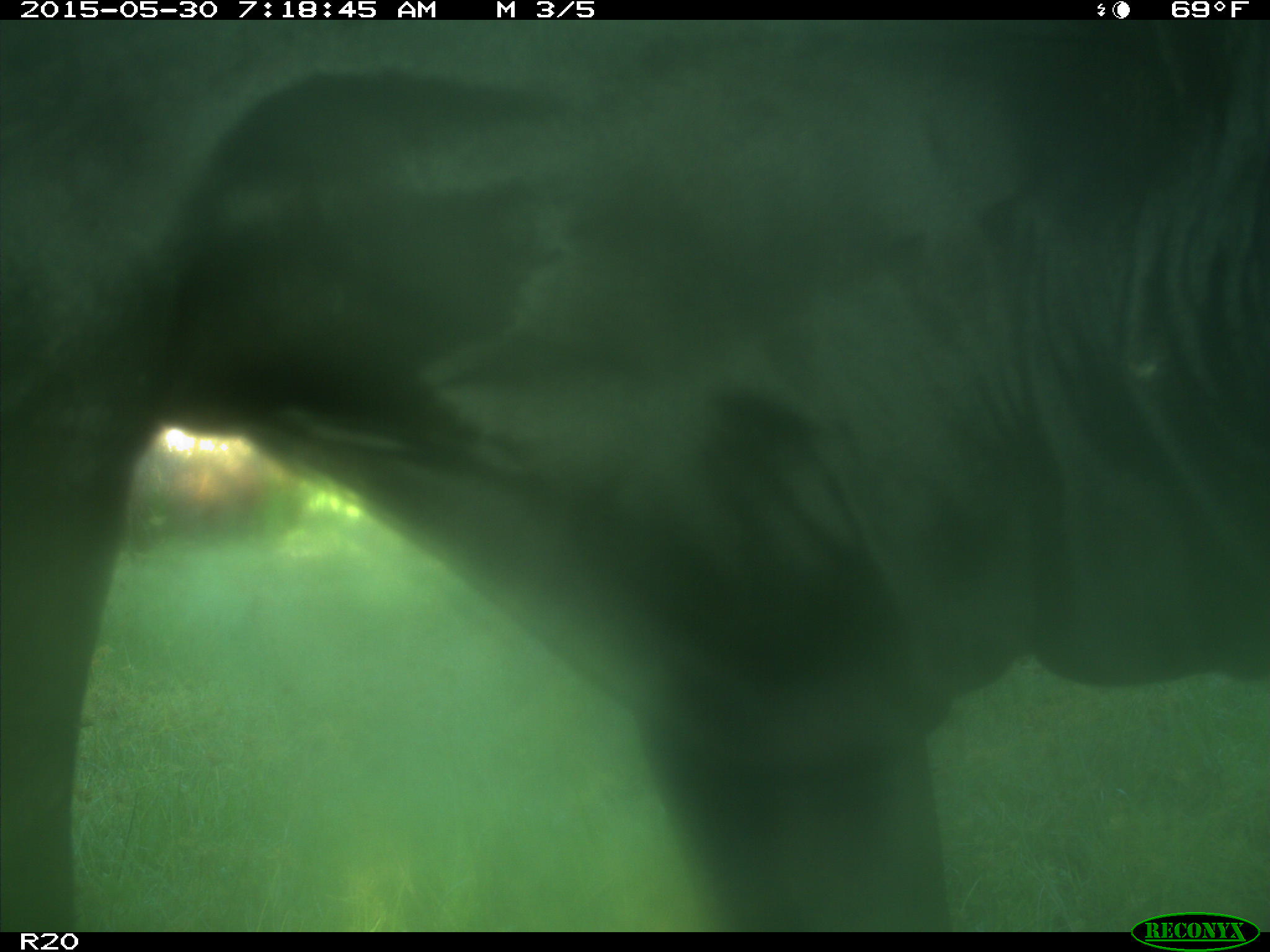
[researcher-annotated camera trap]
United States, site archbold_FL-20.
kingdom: Animalia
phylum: Chordata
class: Mammalia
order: Artiodactyla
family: Bovidae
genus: Bos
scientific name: Bos taurus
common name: domestic cow